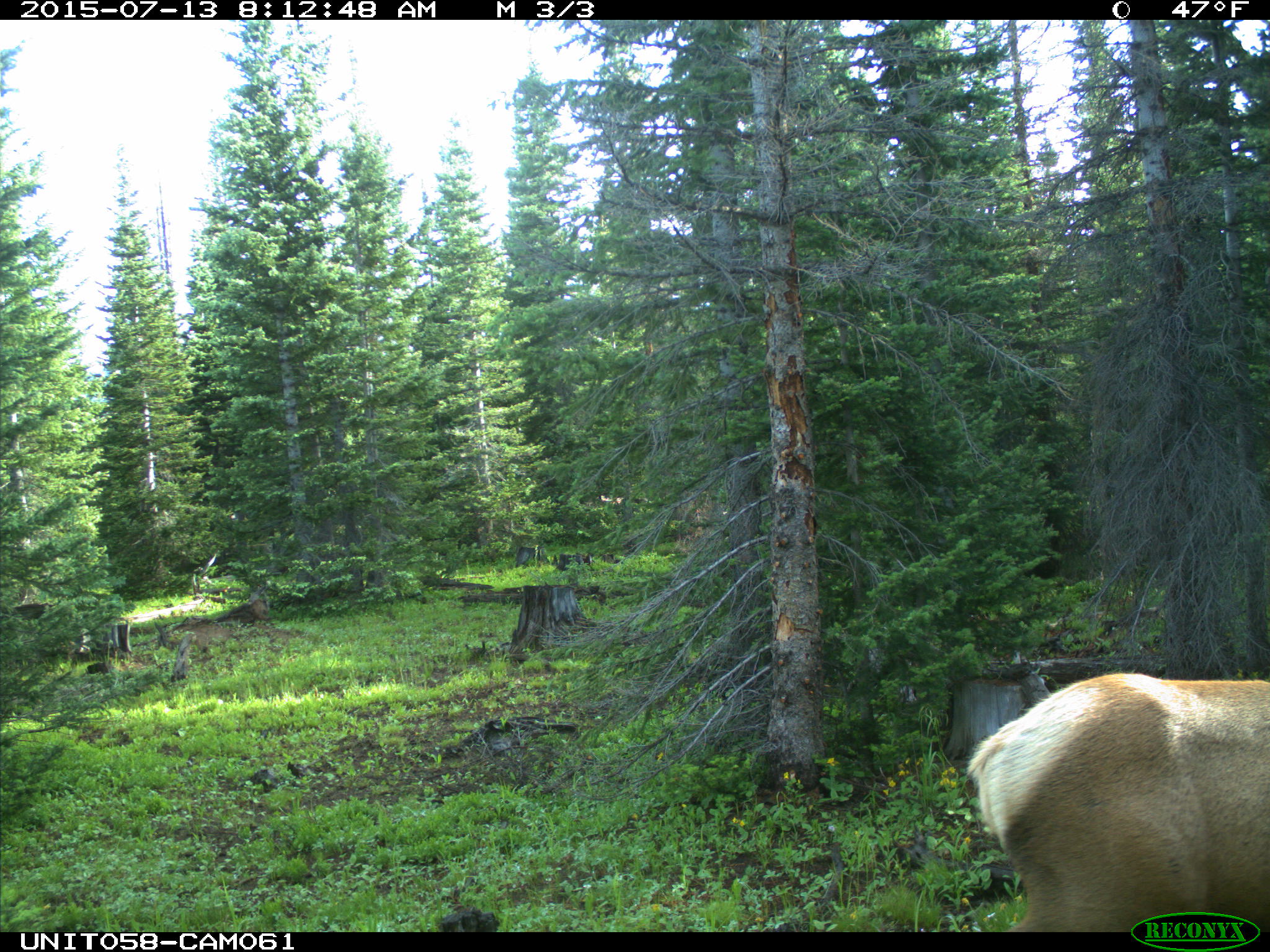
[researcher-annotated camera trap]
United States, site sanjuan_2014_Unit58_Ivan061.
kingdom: Animalia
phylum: Chordata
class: Mammalia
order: Artiodactyla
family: Cervidae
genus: Cervus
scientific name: Cervus elaphus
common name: red deer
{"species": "Cervus elaphus (red deer)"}